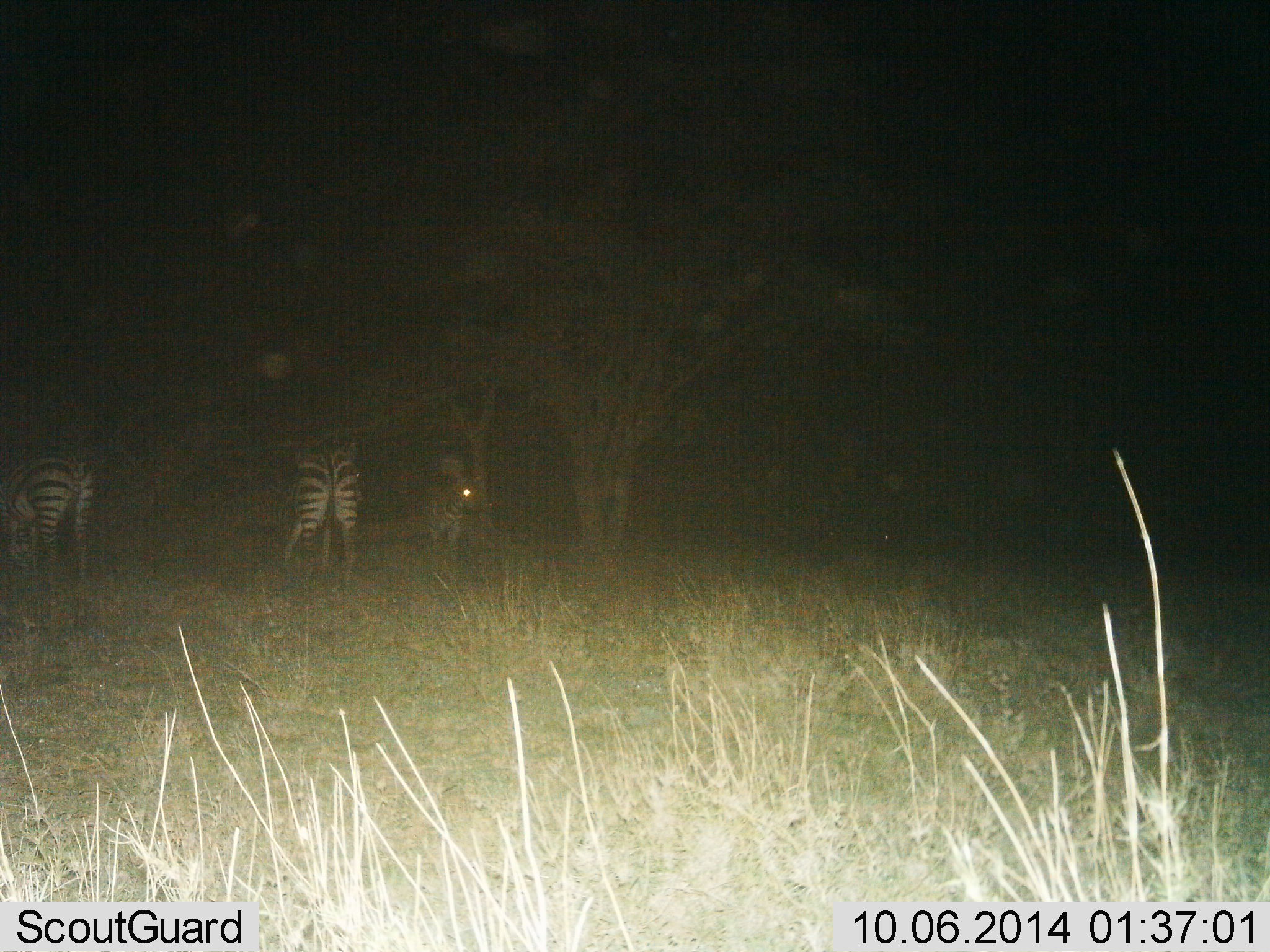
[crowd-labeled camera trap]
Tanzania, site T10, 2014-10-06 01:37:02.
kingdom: Animalia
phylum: Chordata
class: Mammalia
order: Perissodactyla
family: Equidae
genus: Equus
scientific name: Equus quagga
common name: plains zebra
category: zebra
Zebra (plains zebra) (Equus quagga), count 3. Behavior (volunteer vote fractions): standing 80%, resting 10%, moving 0%, interacting 0%. Young present (vote fraction): 0%. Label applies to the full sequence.